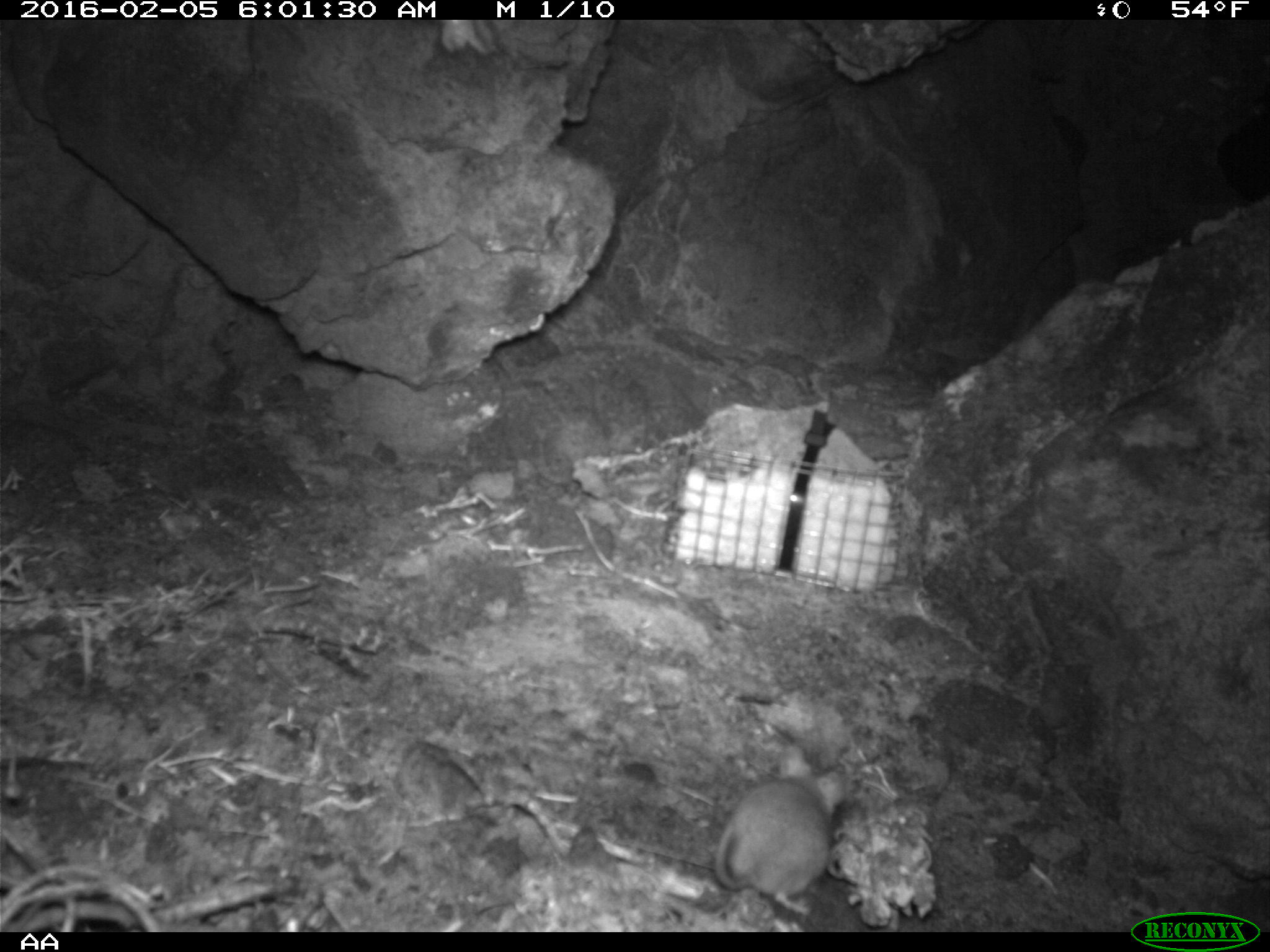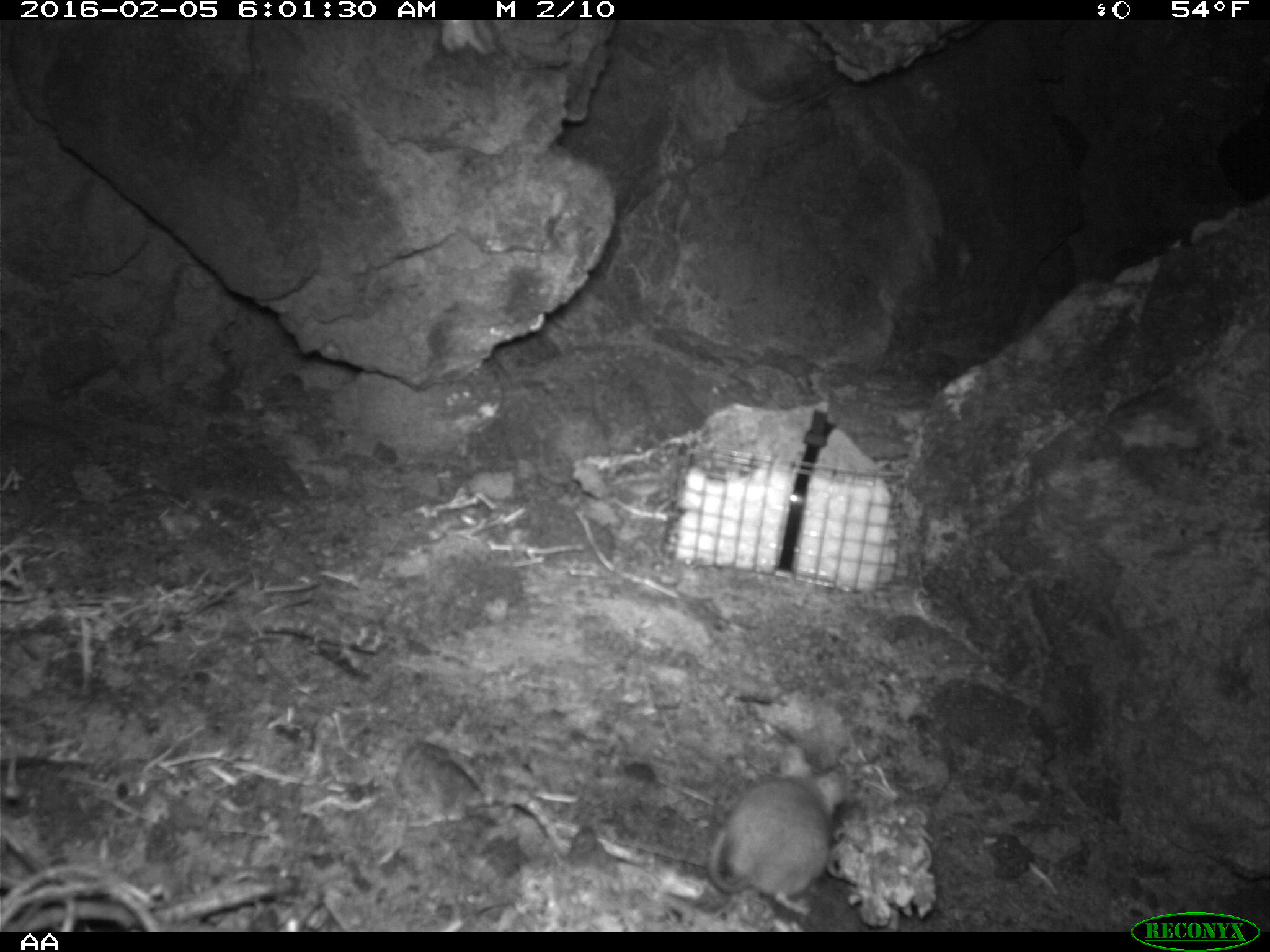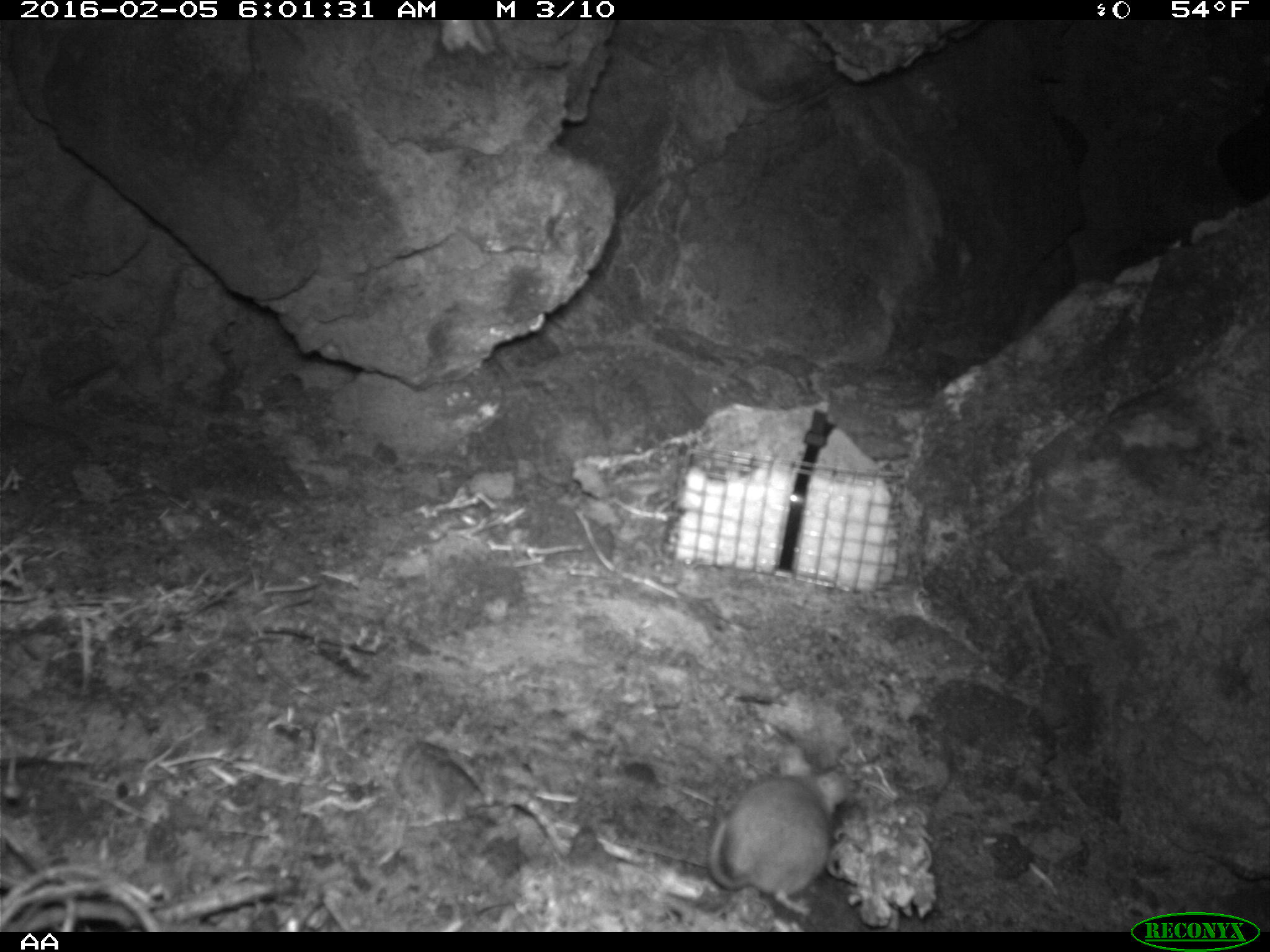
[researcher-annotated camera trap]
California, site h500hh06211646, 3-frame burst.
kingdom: Animalia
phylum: Chordata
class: Mammalia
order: Rodentia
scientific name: Rodentia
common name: rodent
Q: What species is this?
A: Rodent (Rodentia).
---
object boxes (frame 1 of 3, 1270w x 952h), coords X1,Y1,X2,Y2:
rodent: 713,744,843,915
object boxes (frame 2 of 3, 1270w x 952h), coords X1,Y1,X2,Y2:
rodent: 706,739,846,917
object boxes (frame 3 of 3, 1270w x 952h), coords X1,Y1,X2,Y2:
rodent: 705,742,853,915